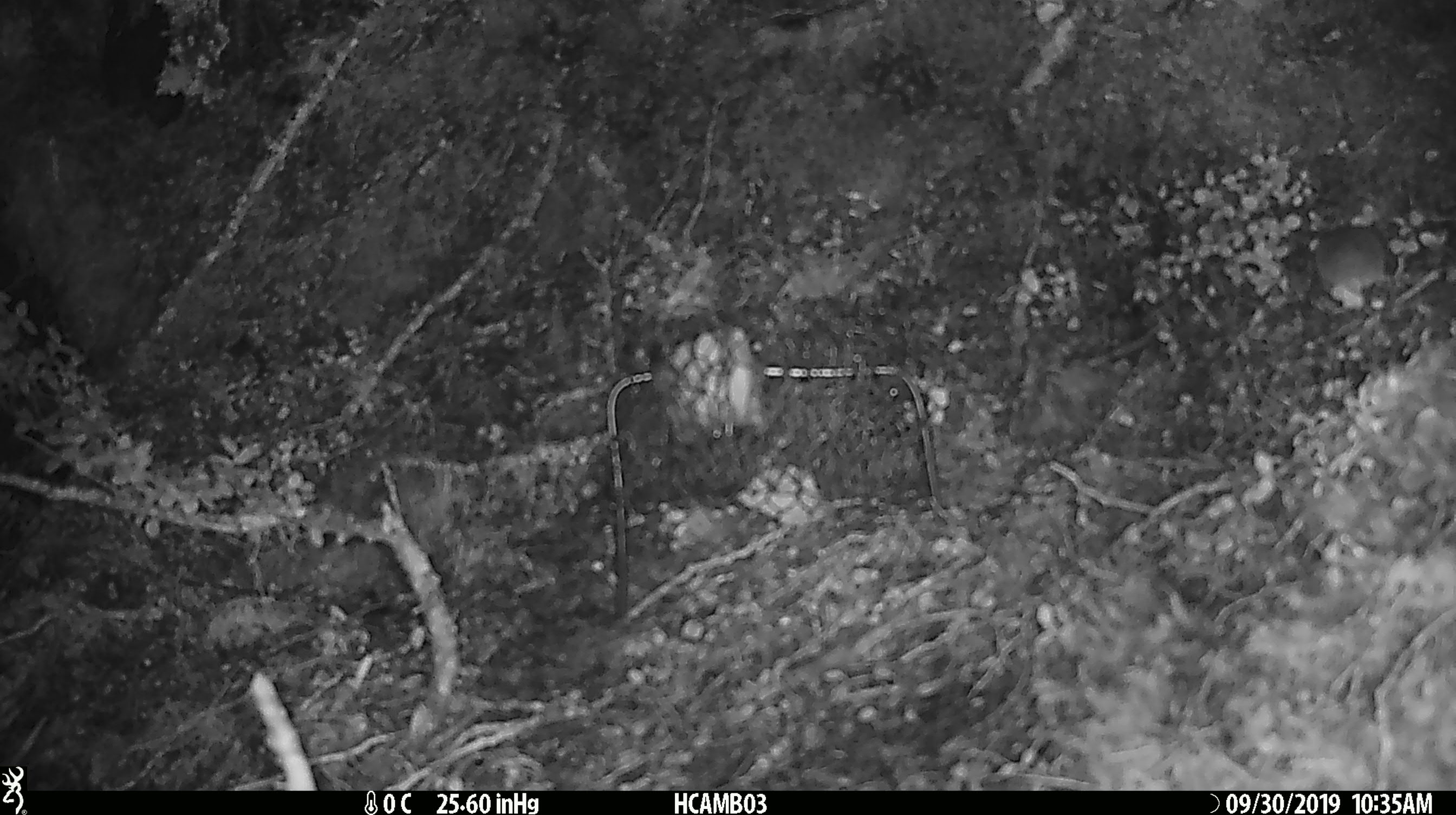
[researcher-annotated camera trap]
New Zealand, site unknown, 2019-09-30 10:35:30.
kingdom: Animalia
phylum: Chordata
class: Mammalia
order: Rodentia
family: Muridae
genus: Mus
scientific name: Mus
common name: mouse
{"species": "mouse (Mus)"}